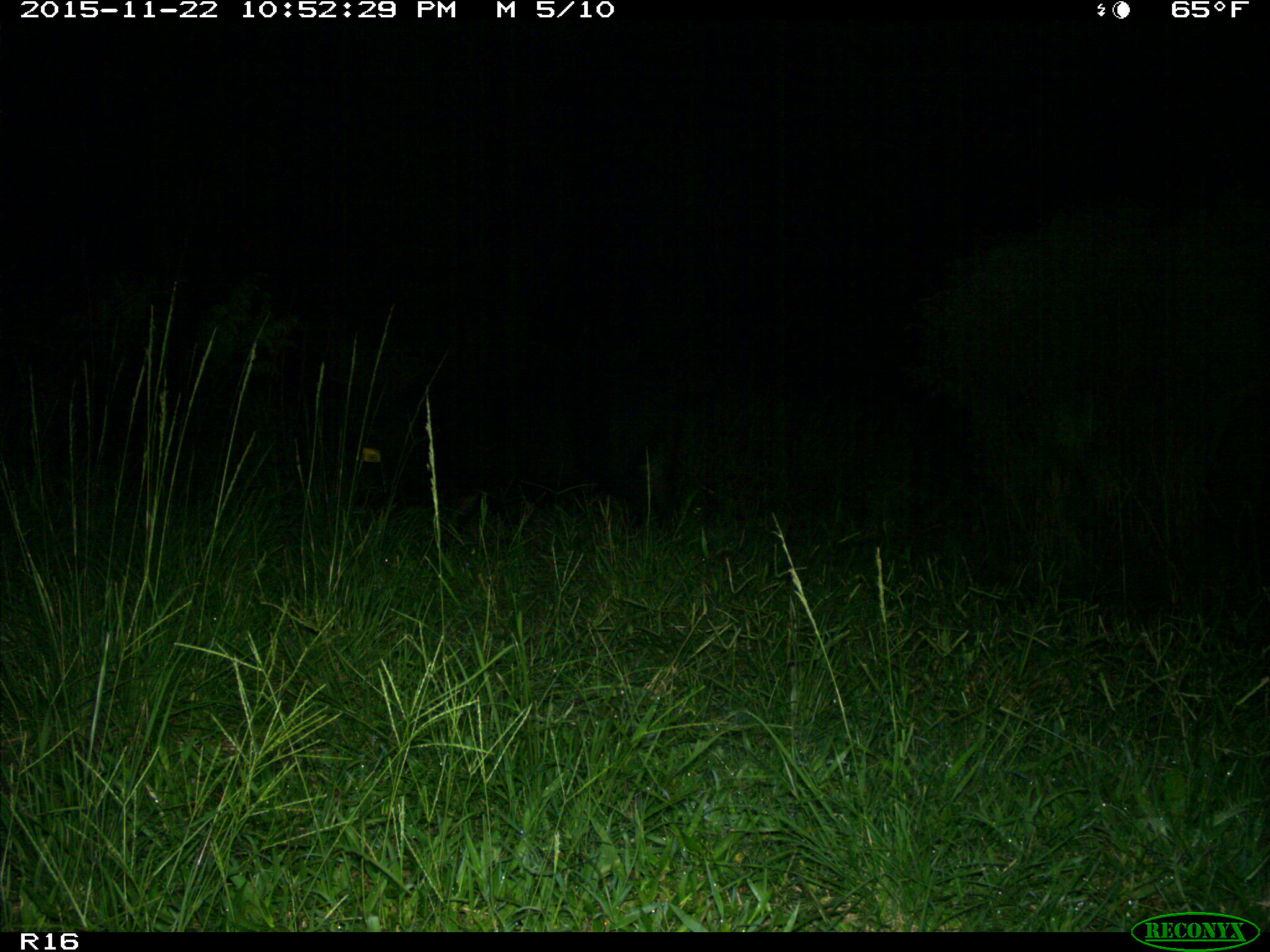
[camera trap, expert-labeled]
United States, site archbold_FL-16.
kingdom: Animalia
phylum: Chordata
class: Mammalia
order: Artiodactyla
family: Suidae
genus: Sus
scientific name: Sus scrofa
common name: wild boar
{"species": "Sus scrofa (wild boar)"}